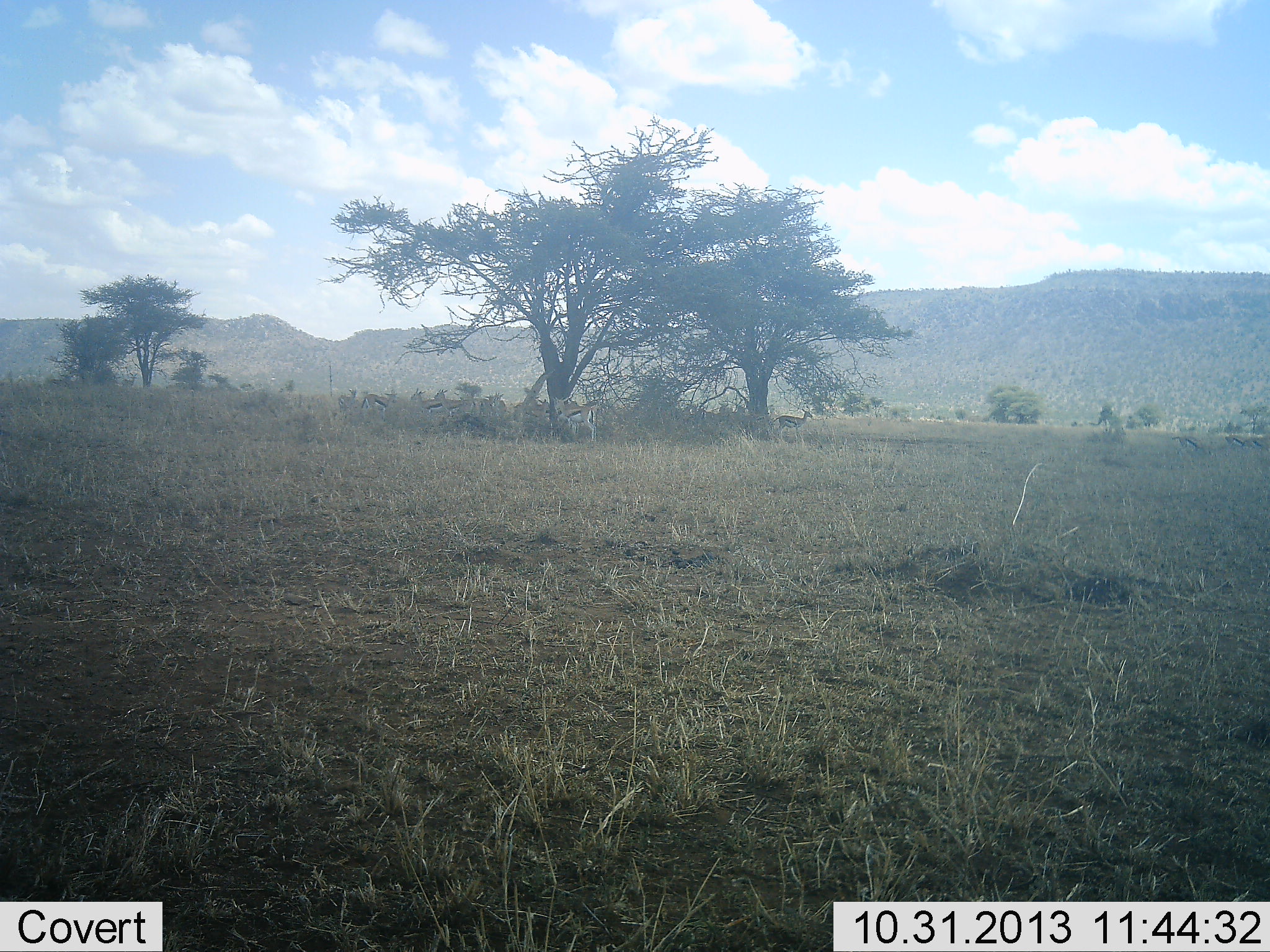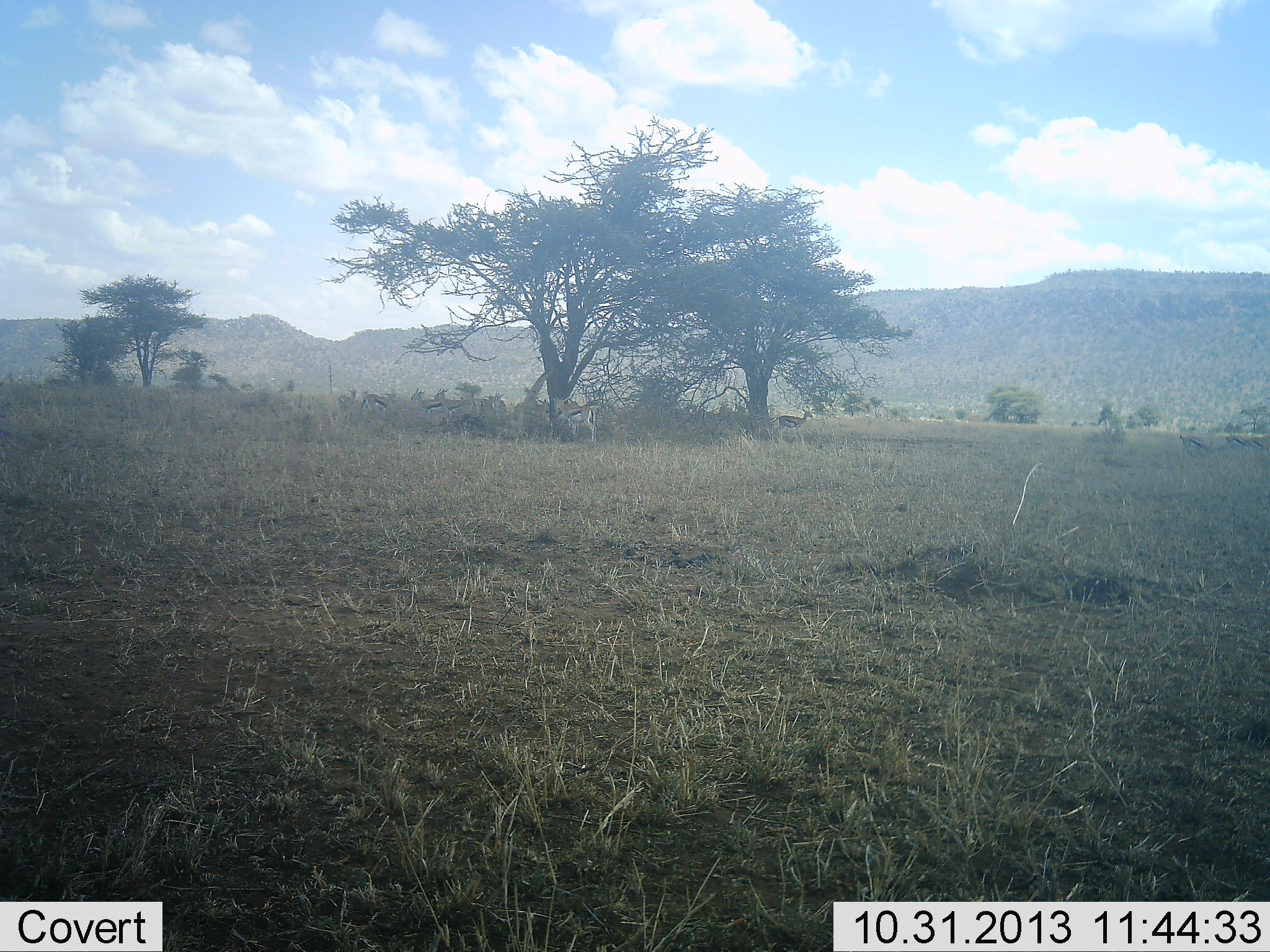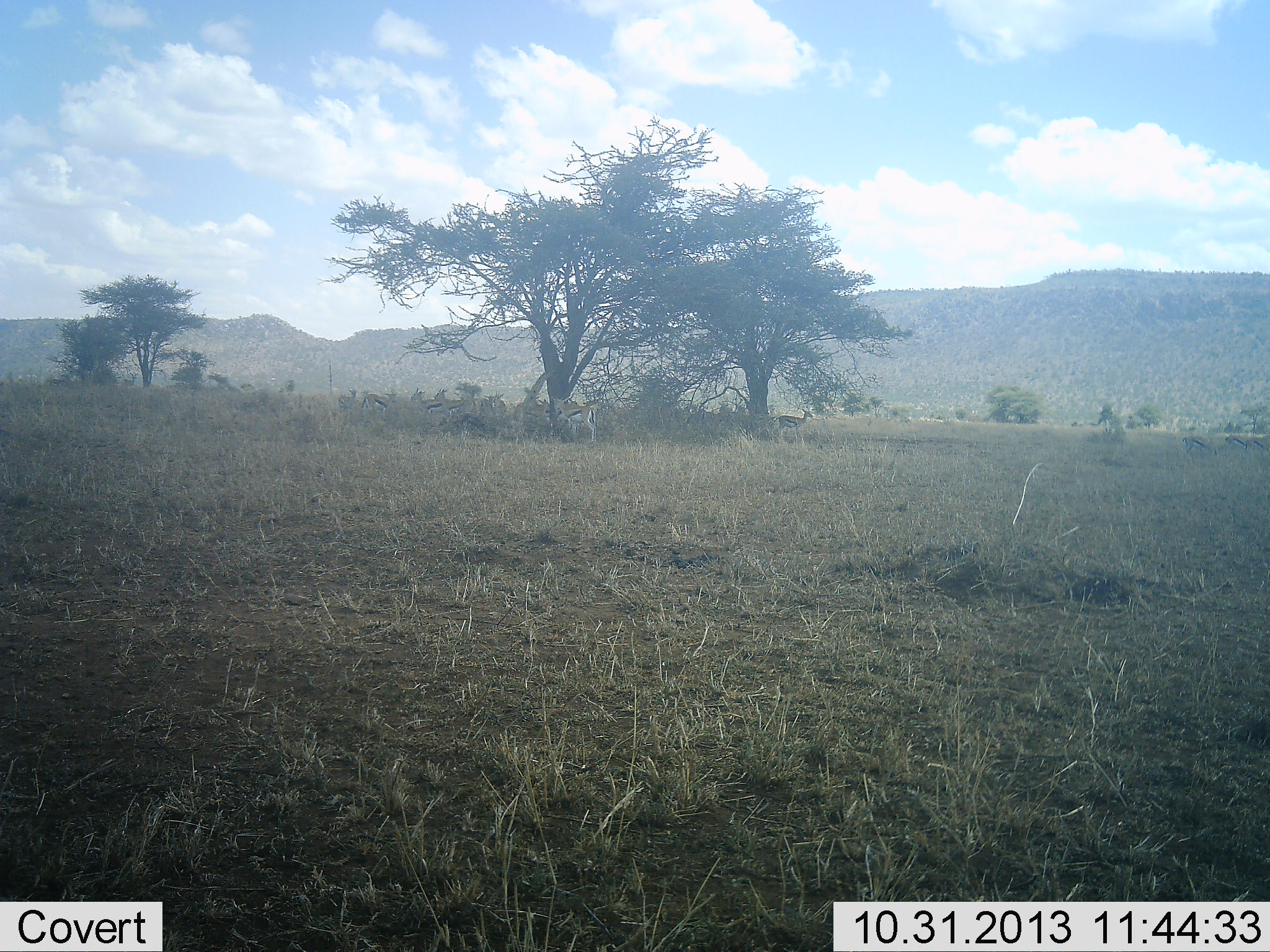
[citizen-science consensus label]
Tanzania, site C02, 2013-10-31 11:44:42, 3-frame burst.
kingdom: Animalia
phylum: Chordata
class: Mammalia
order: Artiodactyla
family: Bovidae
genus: Eudorcas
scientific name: Eudorcas thomsonii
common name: thomson's gazelle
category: gazellethomsons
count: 6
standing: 100%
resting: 0%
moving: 10%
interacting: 0%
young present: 0%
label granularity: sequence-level